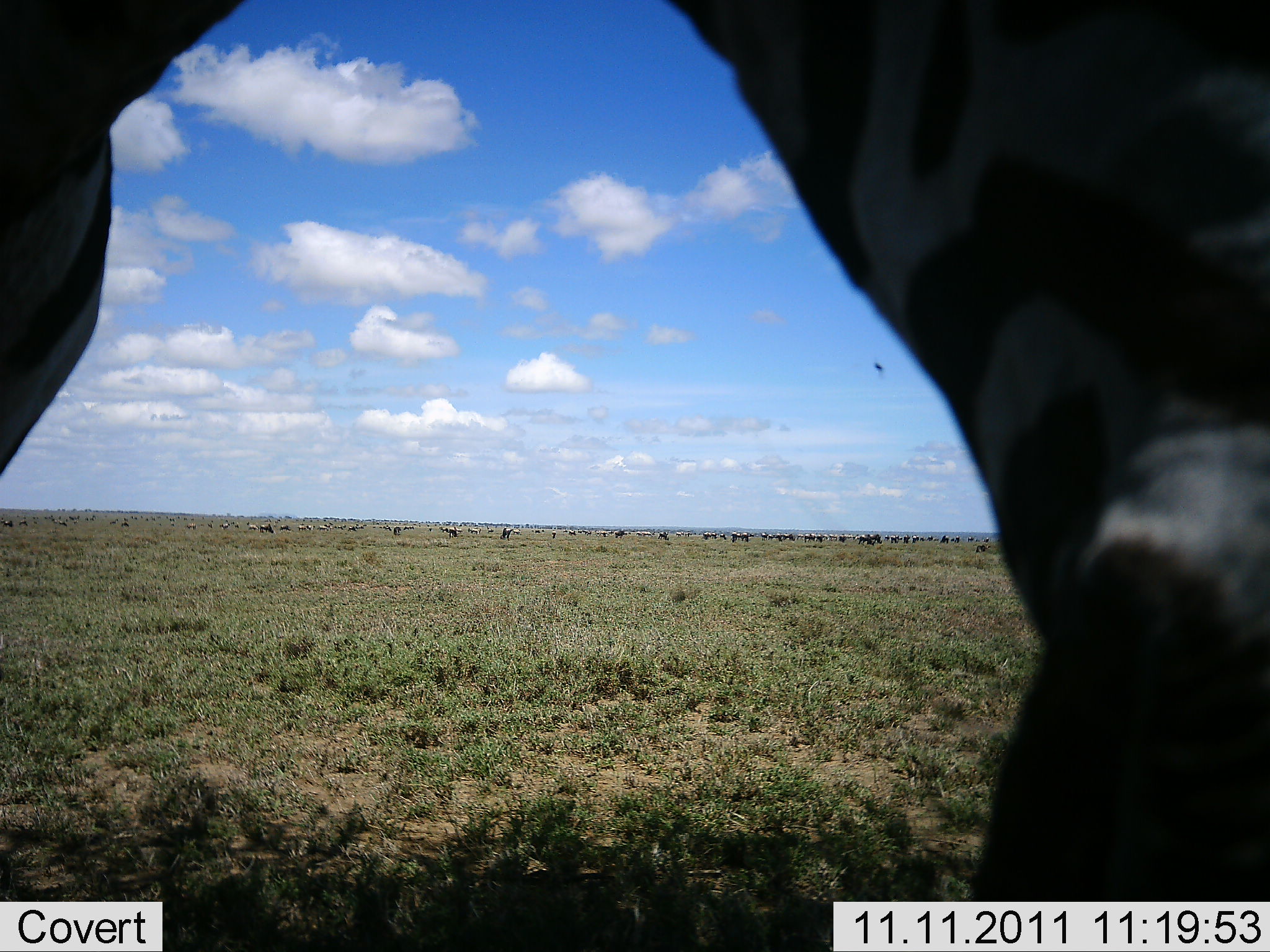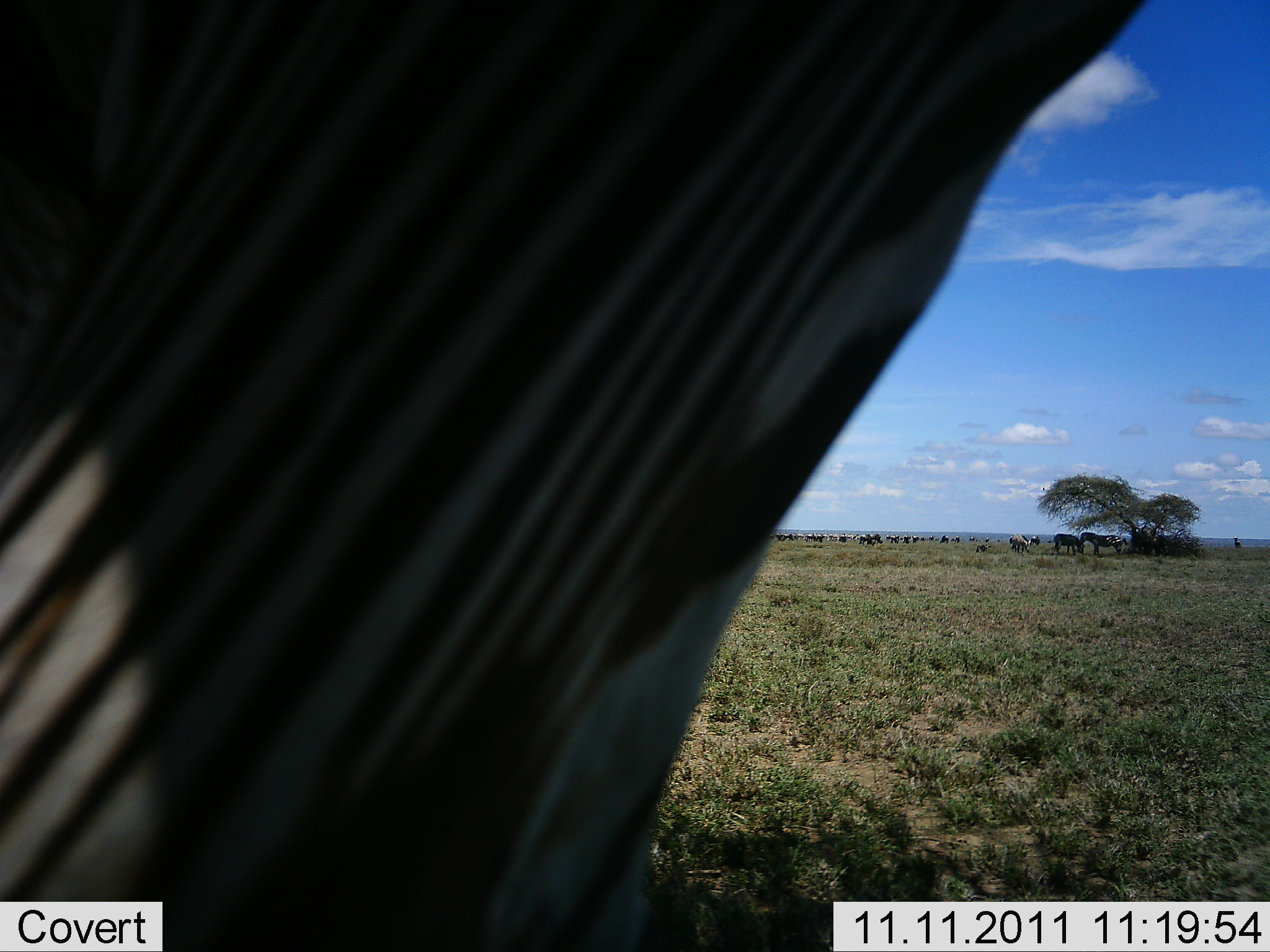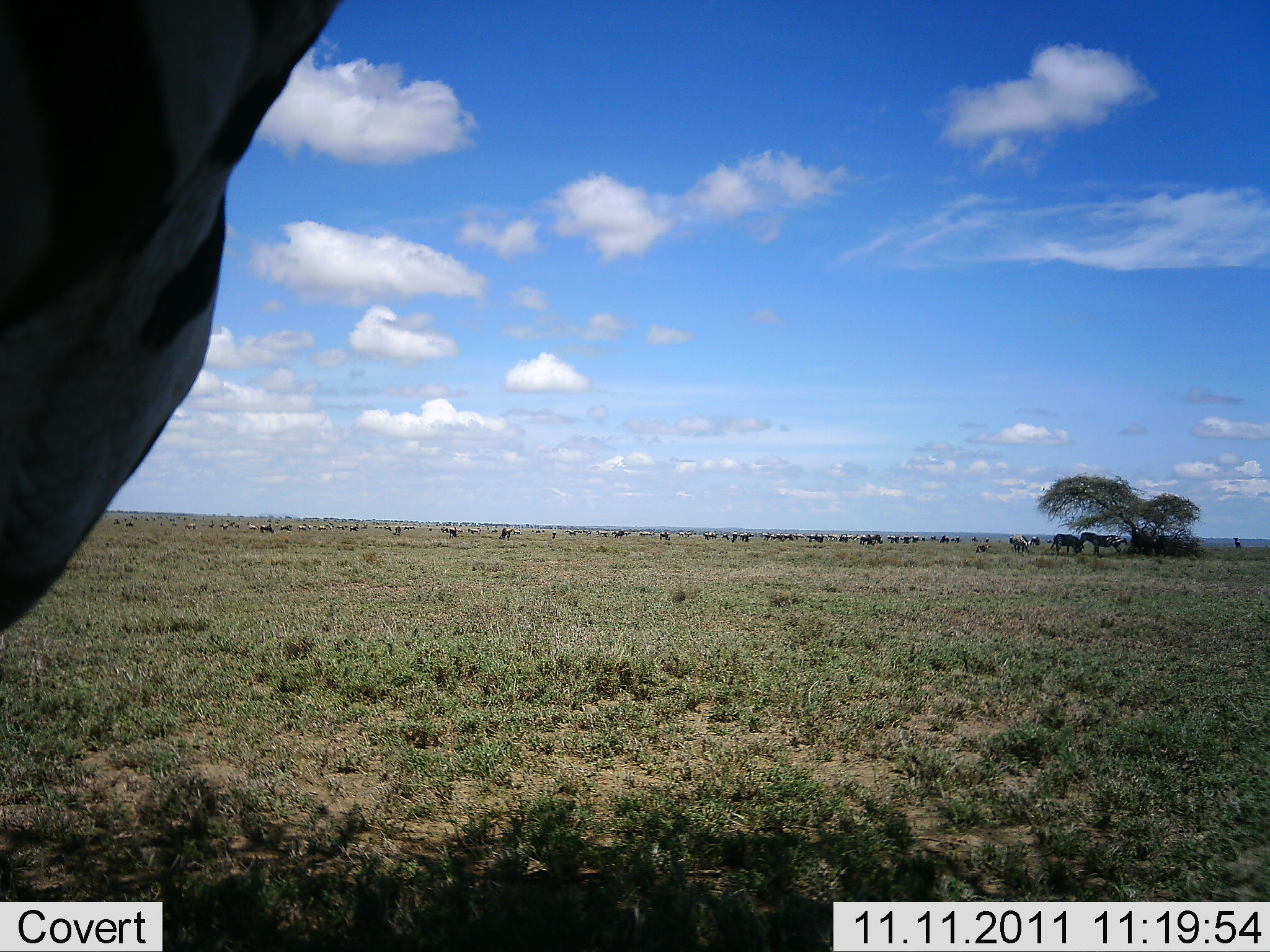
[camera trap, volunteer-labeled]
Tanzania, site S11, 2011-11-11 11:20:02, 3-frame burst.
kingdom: Animalia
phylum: Chordata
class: Mammalia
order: Perissodactyla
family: Equidae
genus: Equus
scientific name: Equus quagga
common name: plains zebra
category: zebra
Zebra (plains zebra) (Equus quagga), count 1. Behavior (volunteer vote fractions): standing 62%, resting 15%, moving 54%, interacting 15%. Young present (vote fraction): 0%. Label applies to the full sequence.